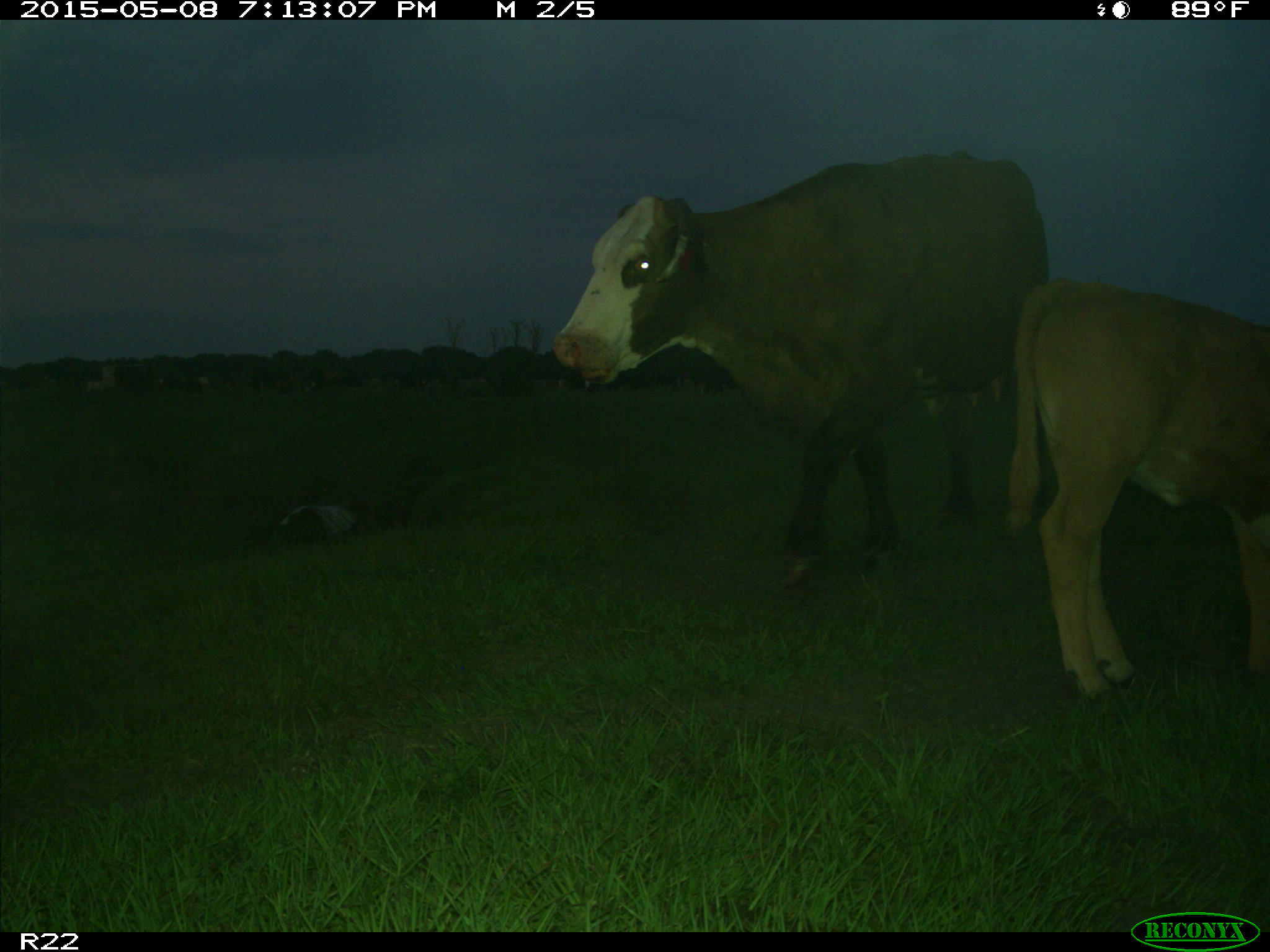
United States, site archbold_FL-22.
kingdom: Animalia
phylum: Chordata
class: Mammalia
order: Artiodactyla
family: Bovidae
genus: Bos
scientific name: Bos taurus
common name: domestic cow